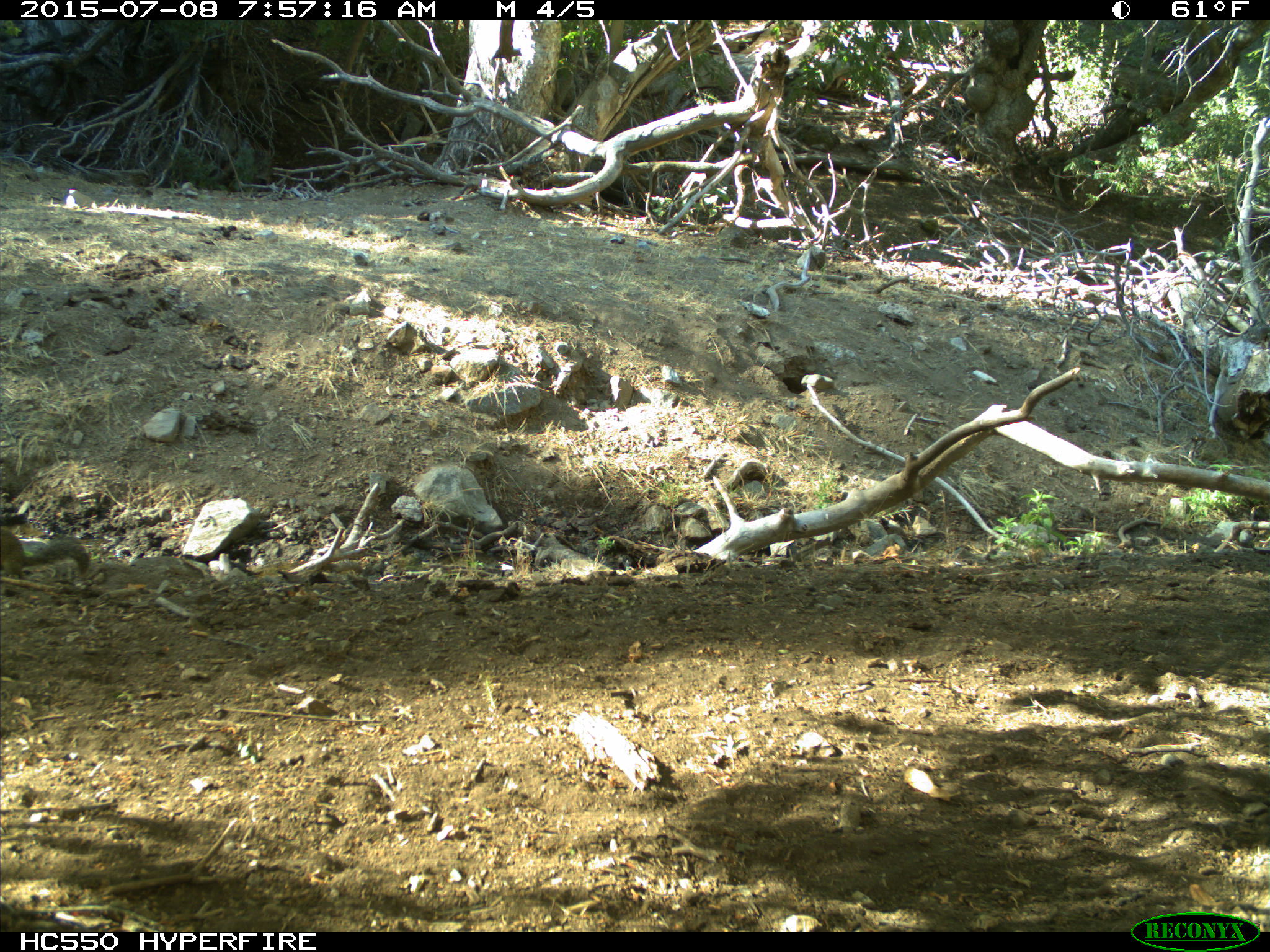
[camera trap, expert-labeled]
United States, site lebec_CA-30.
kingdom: Animalia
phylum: Chordata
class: Mammalia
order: Rodentia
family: Sciuridae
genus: Otospermophilus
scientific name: Otospermophilus beecheyi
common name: california ground squirrel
Otospermophilus beecheyi (california ground squirrel).